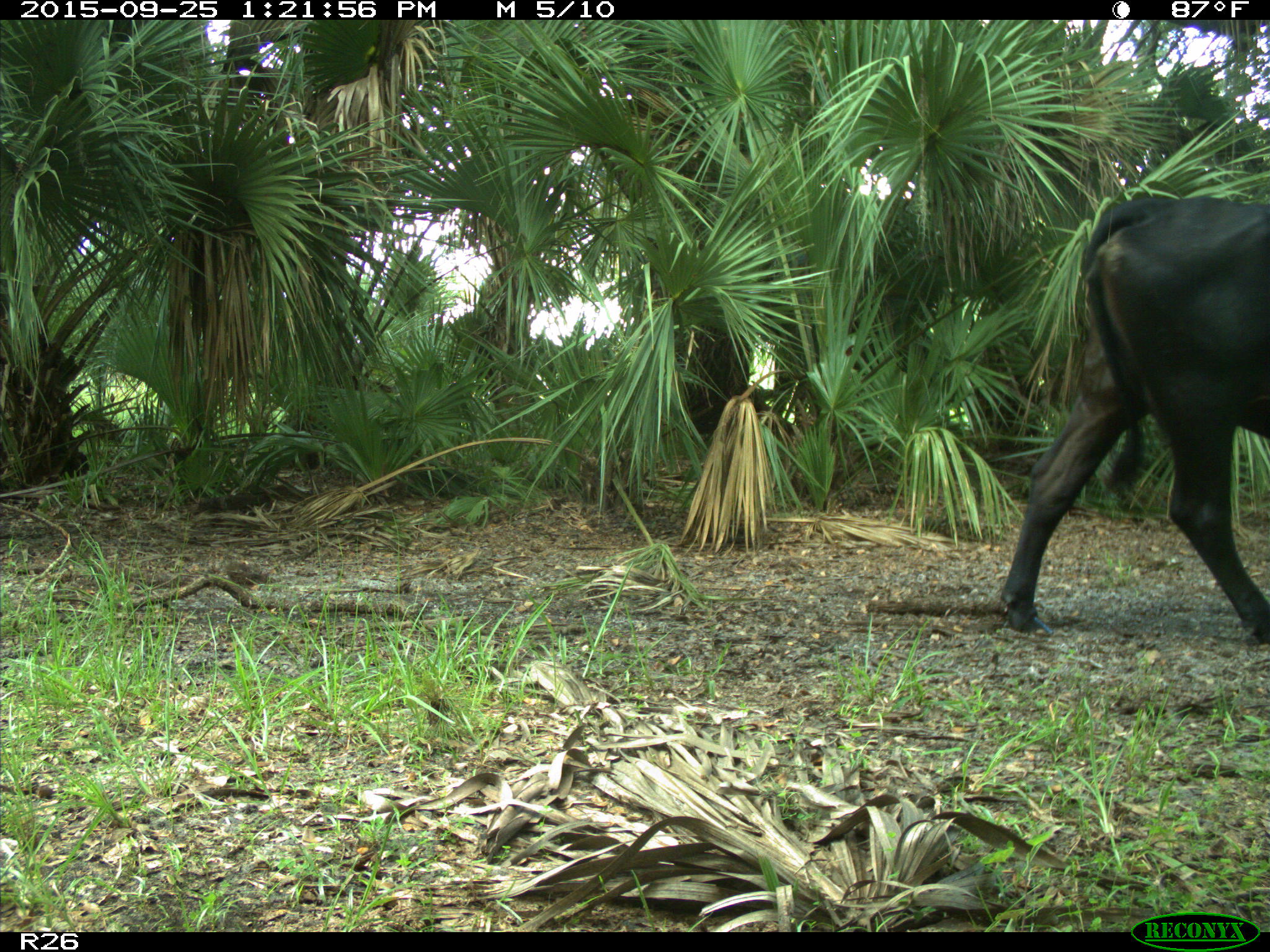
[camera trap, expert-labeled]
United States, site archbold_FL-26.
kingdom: Animalia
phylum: Chordata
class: Mammalia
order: Artiodactyla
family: Bovidae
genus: Bos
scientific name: Bos taurus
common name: domestic cow